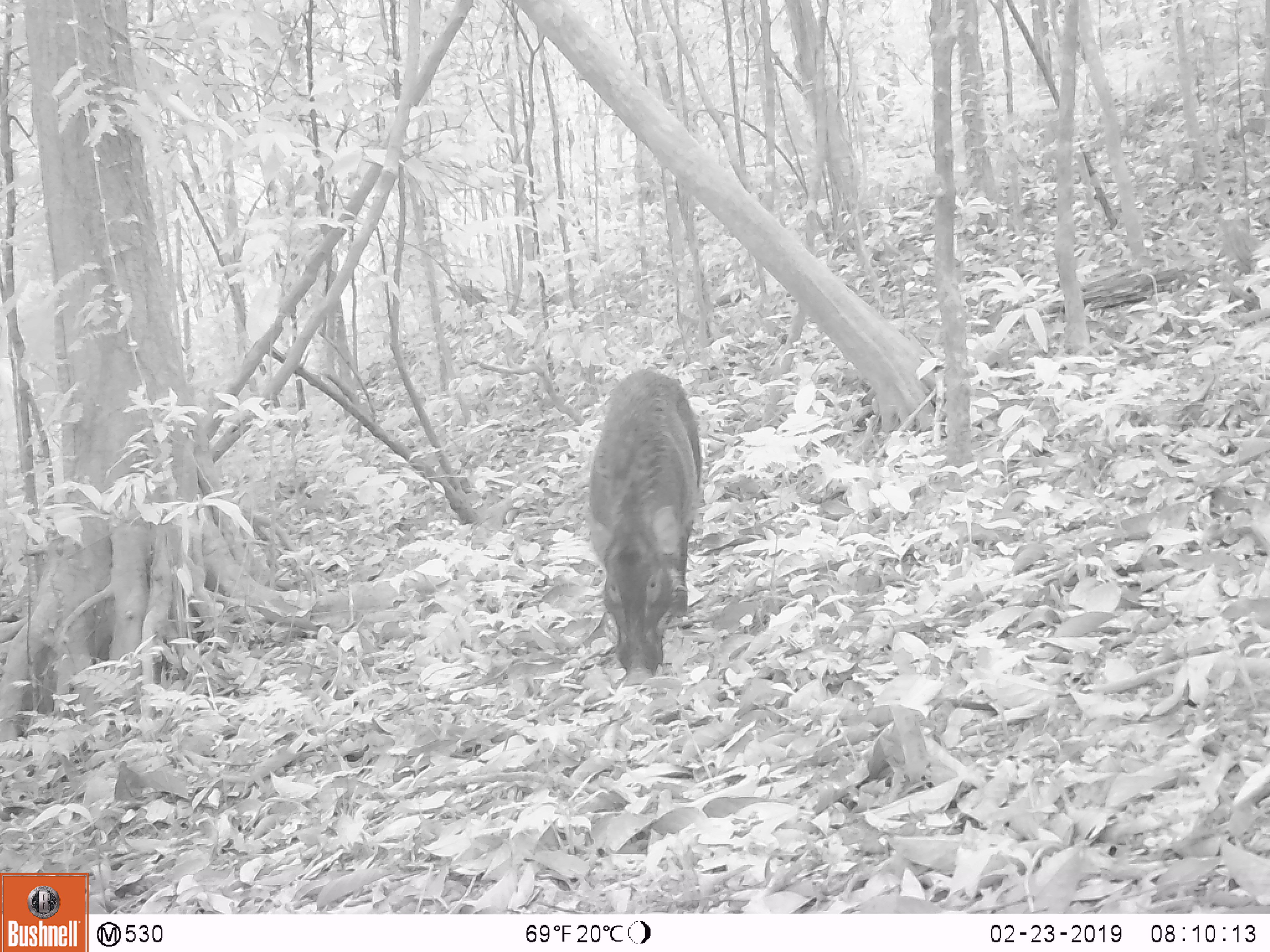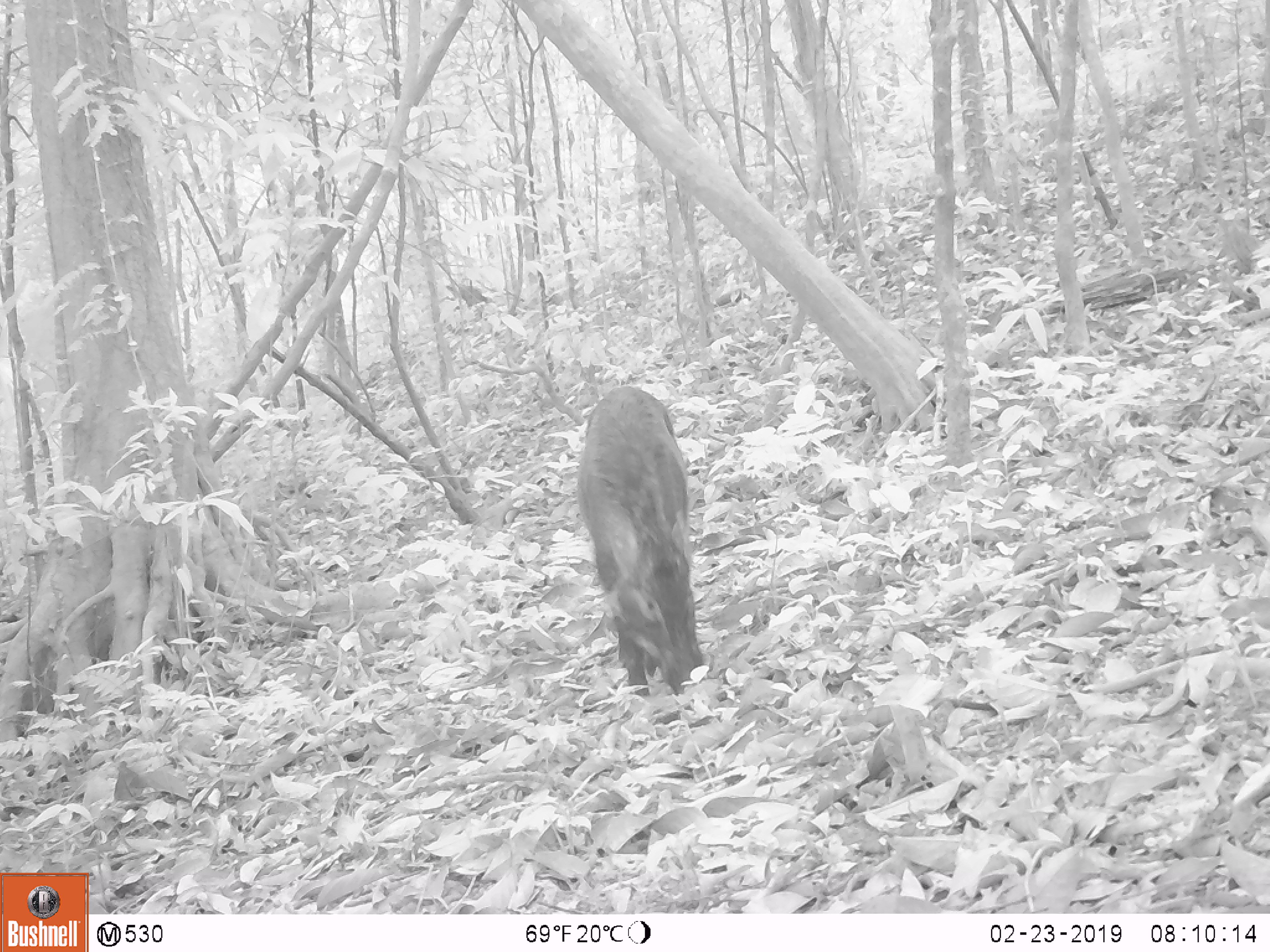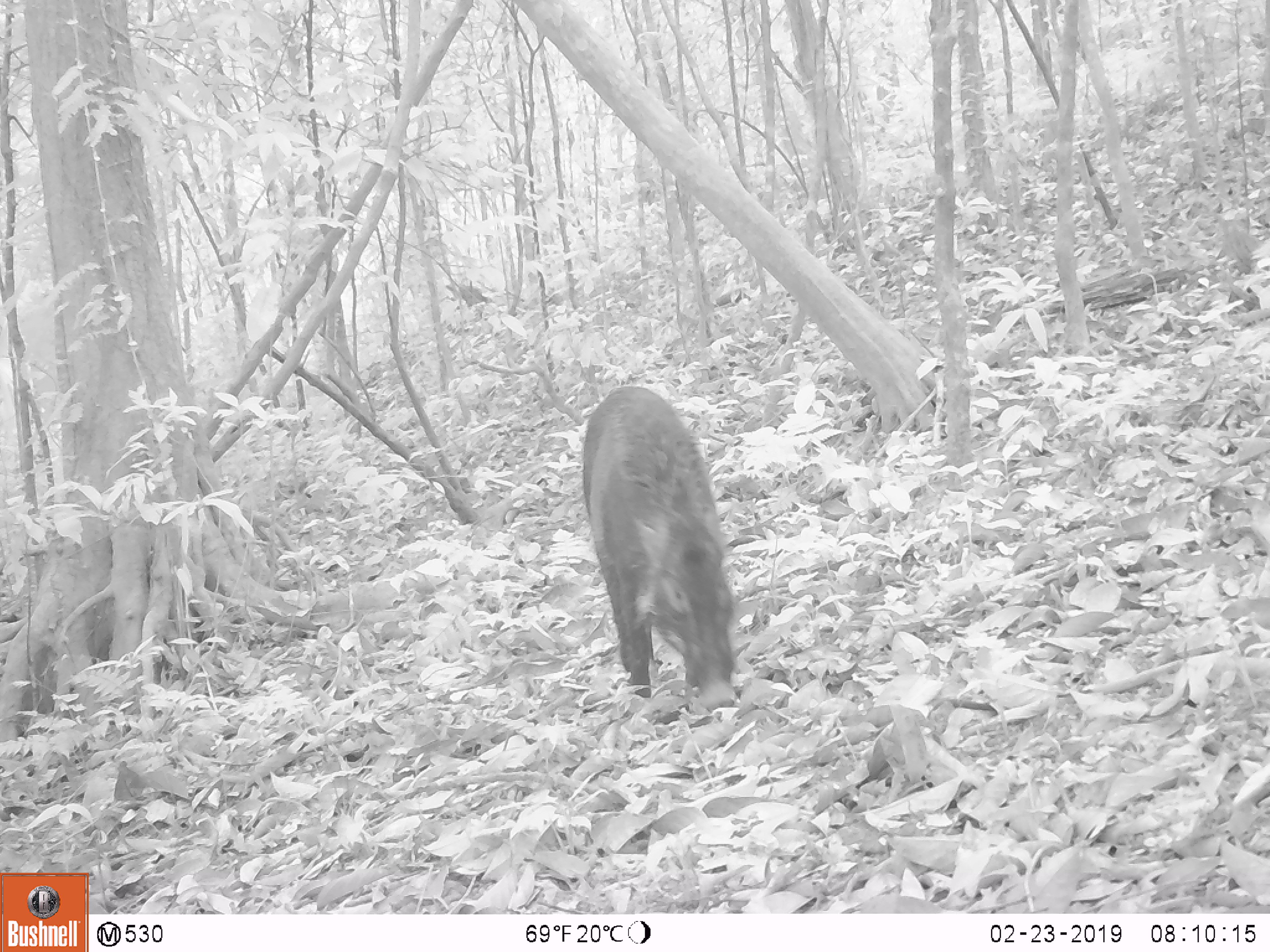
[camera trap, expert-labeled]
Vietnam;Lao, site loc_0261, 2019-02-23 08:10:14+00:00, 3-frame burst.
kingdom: Animalia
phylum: Chordata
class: Mammalia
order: Artiodactyla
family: Suidae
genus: Sus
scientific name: Sus scrofa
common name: eurasian wild pig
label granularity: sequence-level